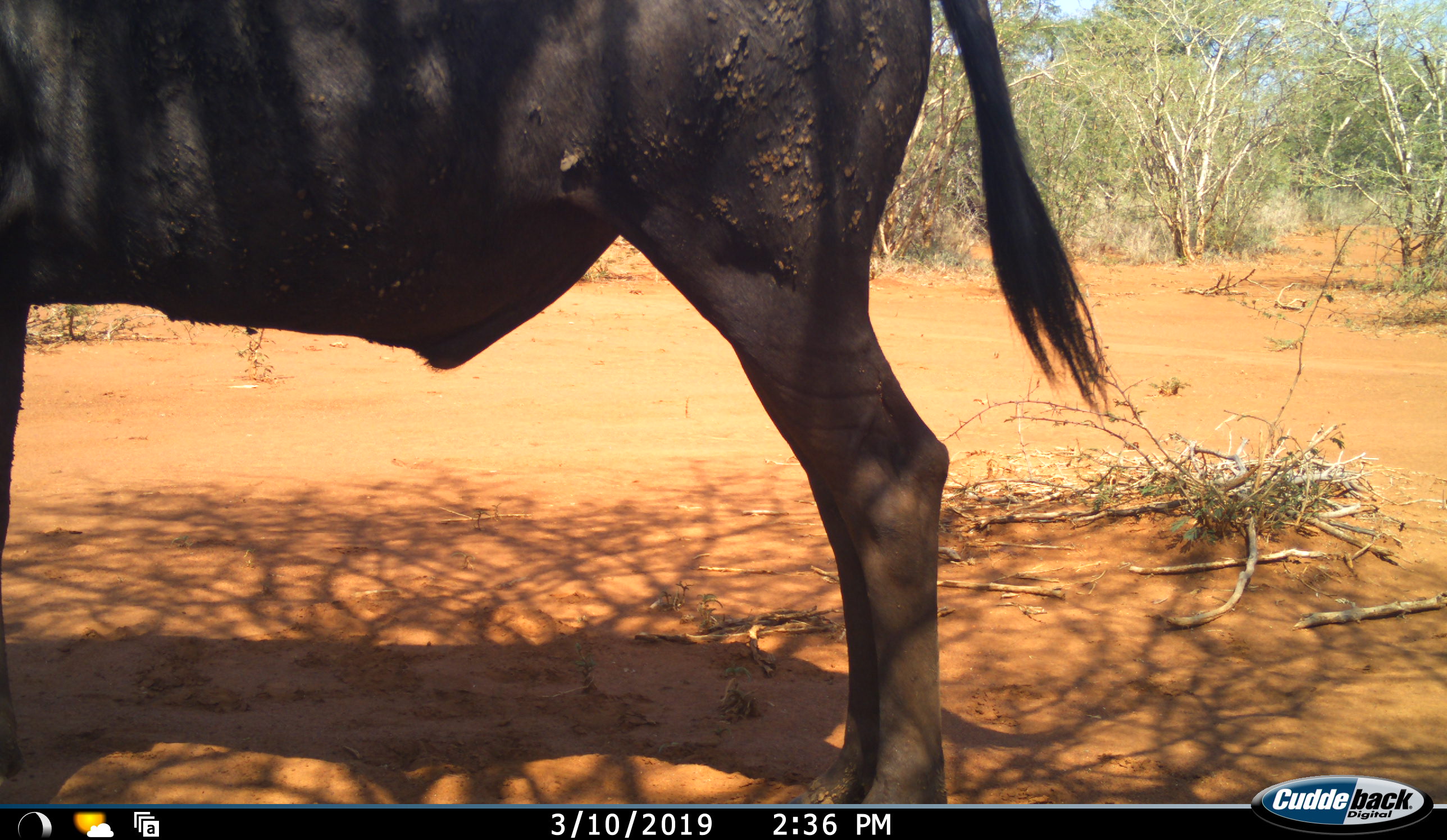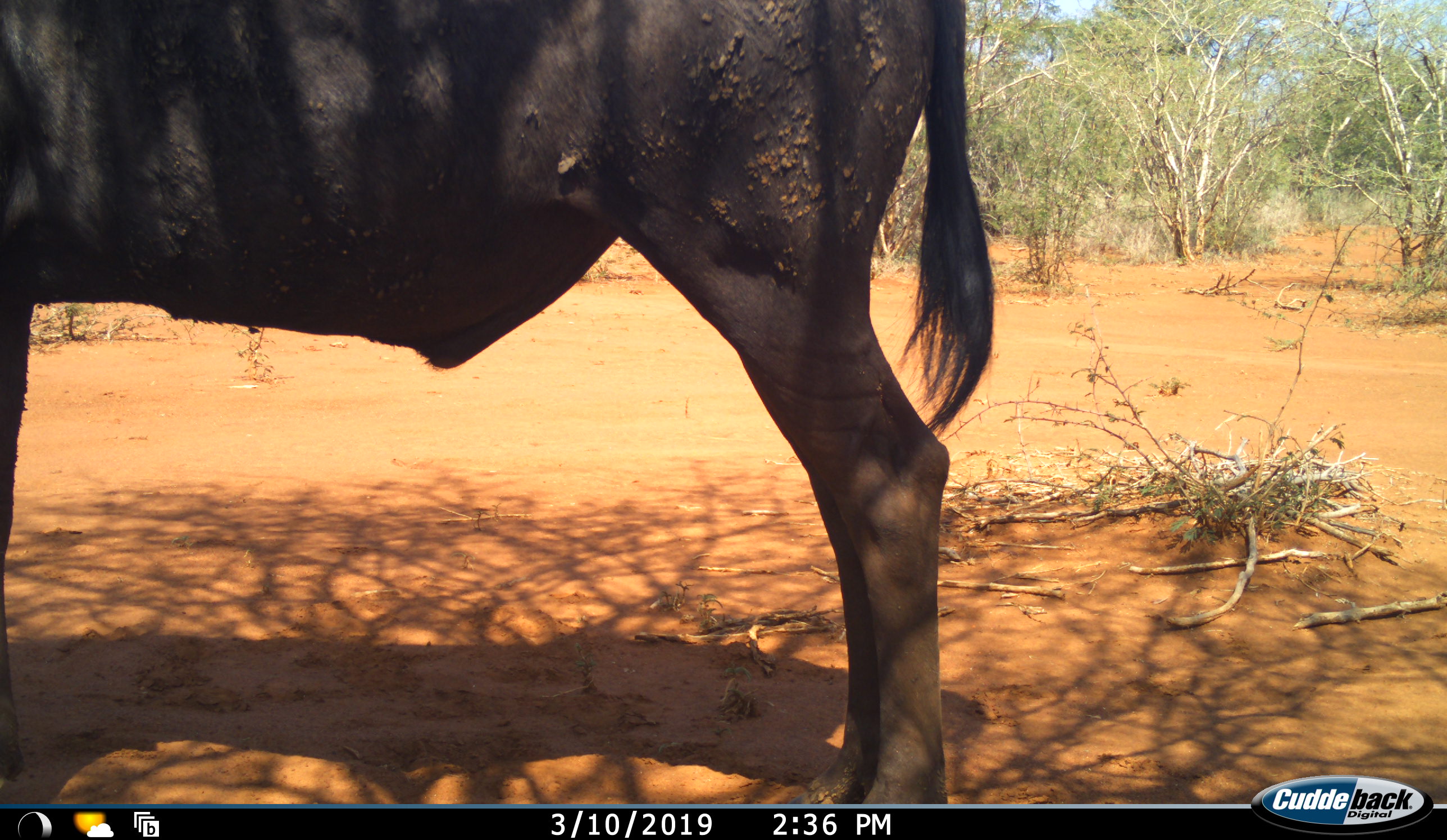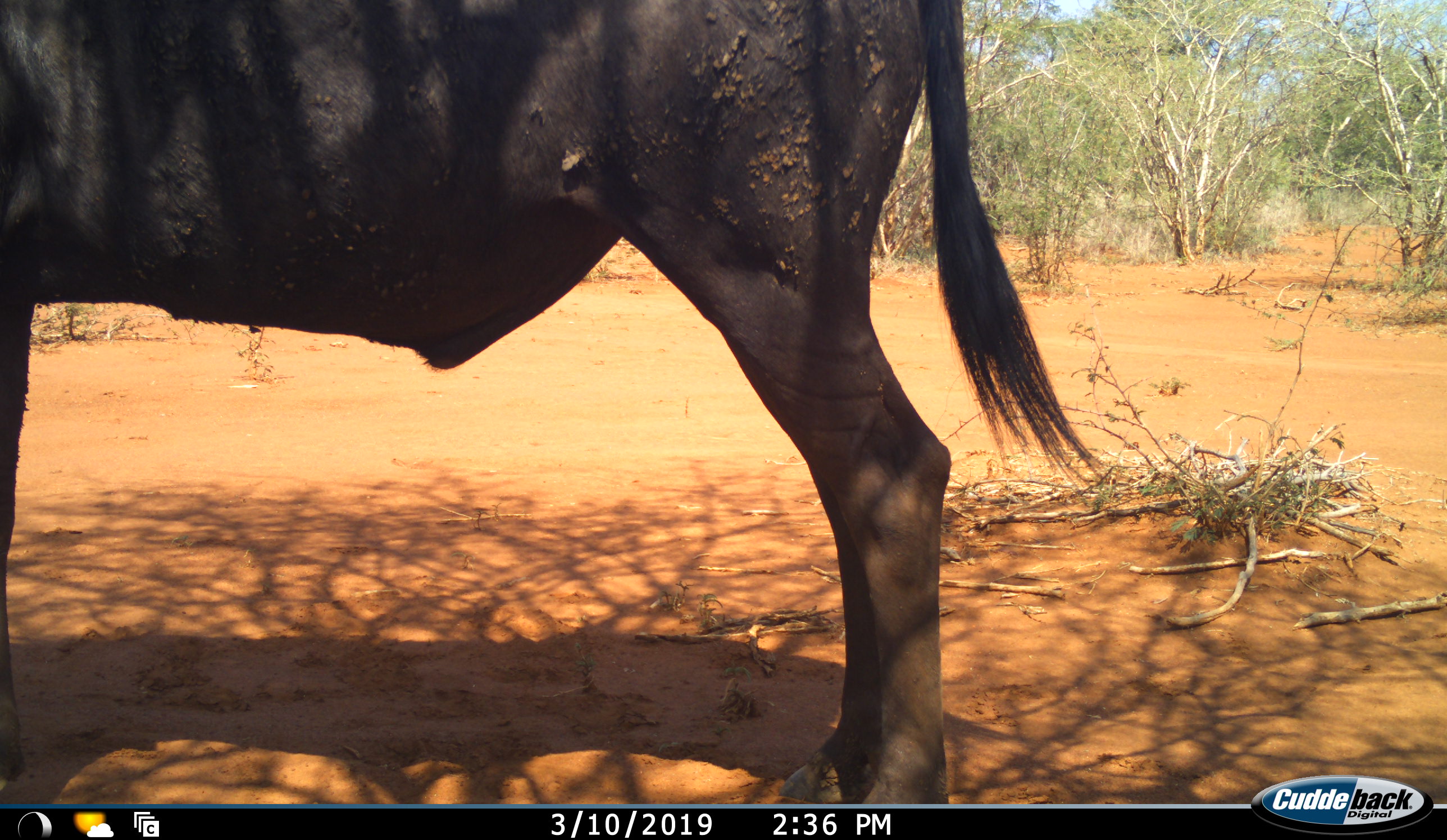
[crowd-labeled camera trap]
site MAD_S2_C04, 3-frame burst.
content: unidentified animal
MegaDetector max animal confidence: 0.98